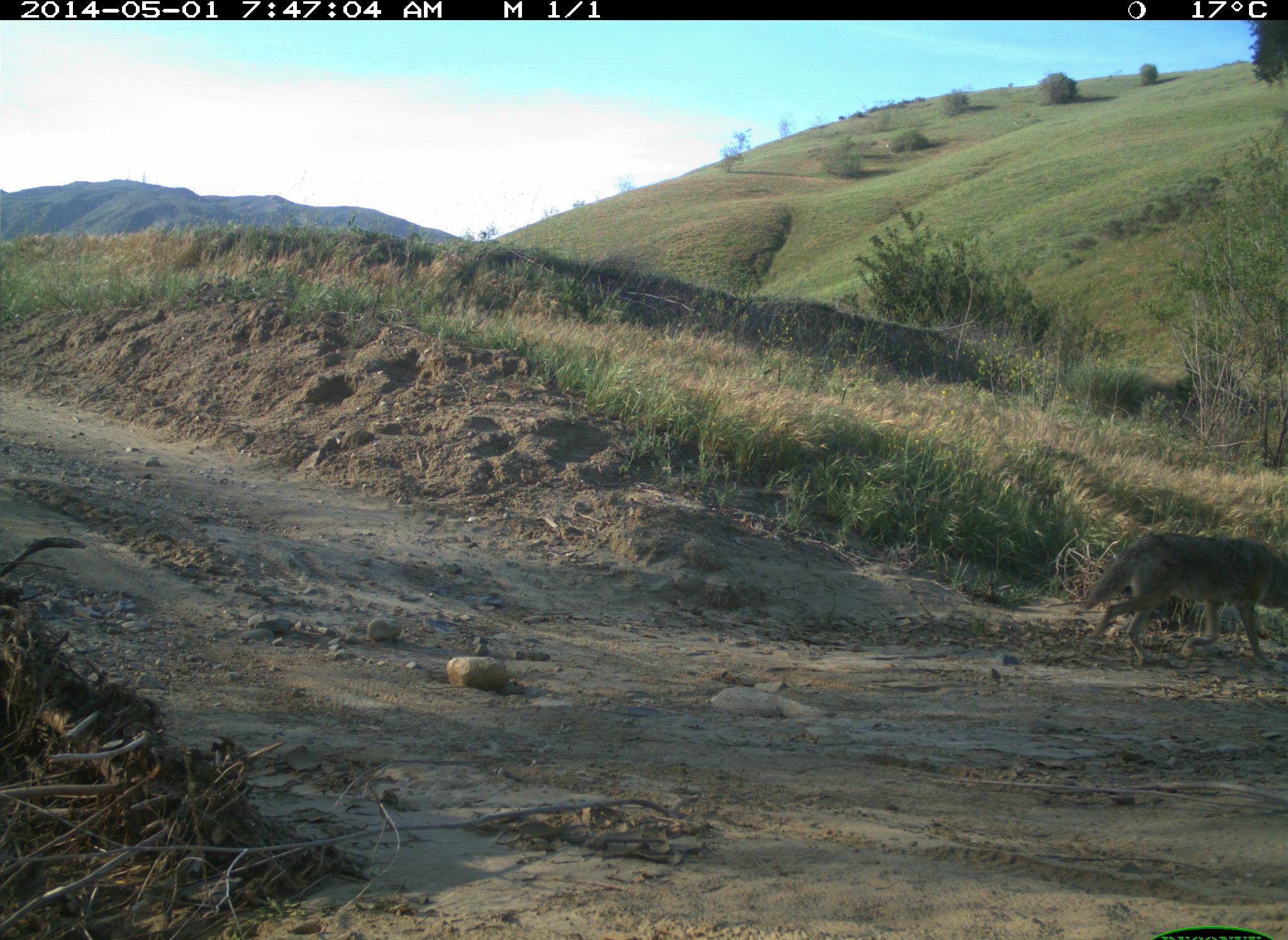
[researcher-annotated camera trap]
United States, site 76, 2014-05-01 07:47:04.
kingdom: Animalia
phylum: Chordata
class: Mammalia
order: Carnivora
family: Canidae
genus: Canis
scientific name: Canis latrans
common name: coyote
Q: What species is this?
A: Coyote (Canis latrans).